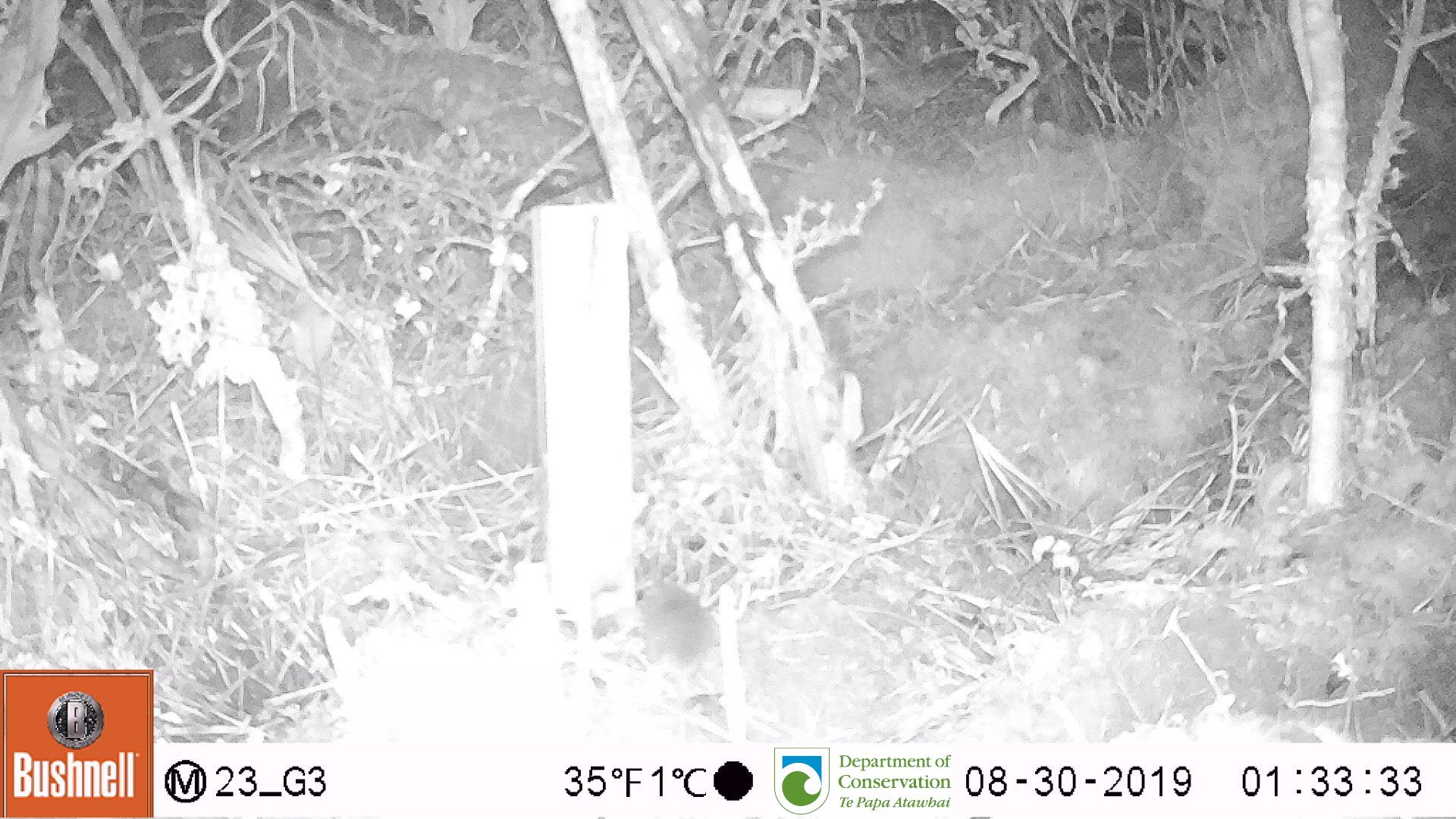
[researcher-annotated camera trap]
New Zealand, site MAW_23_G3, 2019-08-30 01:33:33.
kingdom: Animalia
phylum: Chordata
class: Mammalia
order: Rodentia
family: Muridae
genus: Mus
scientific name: Mus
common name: mouse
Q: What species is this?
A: Mouse (Mus).